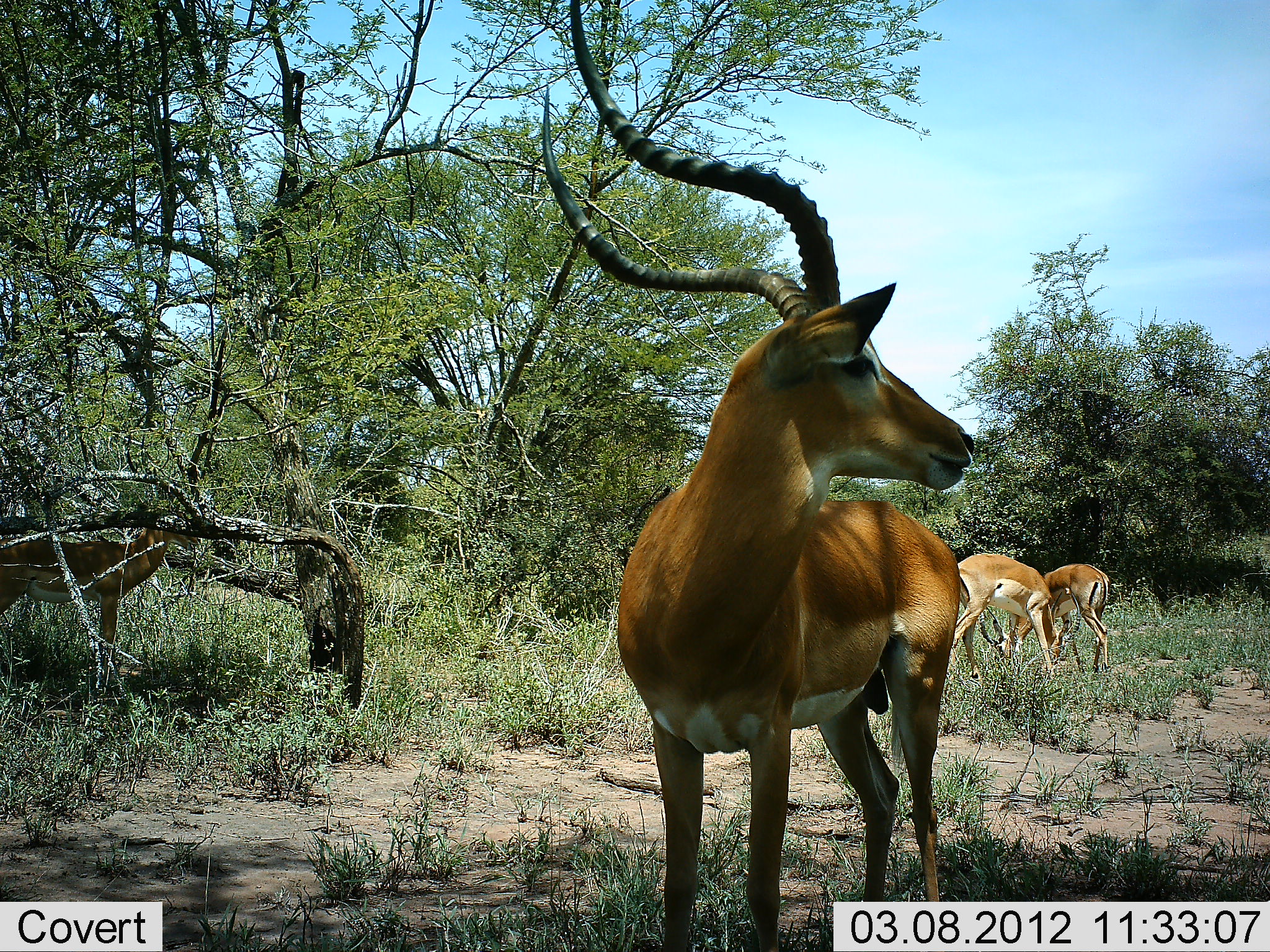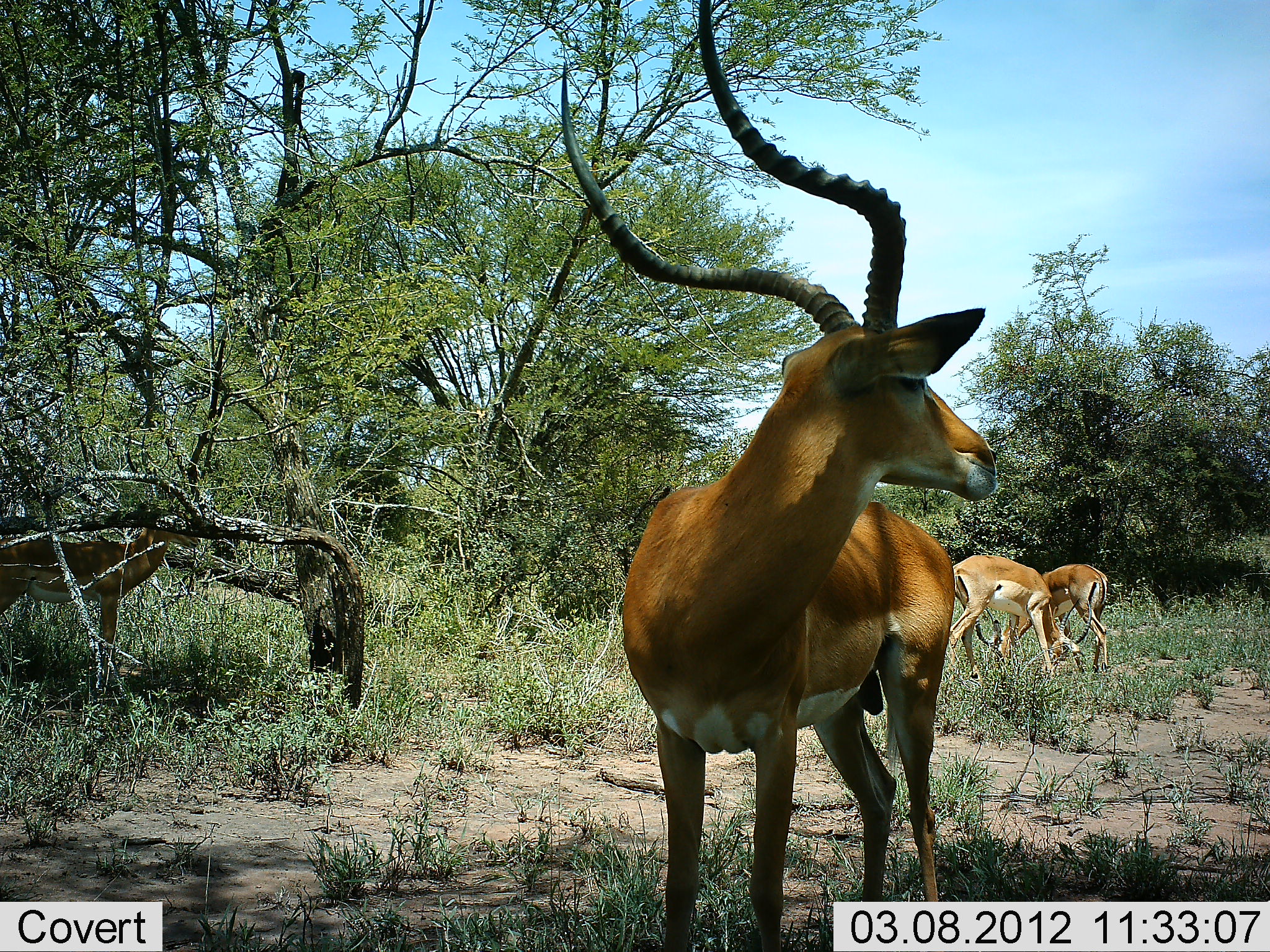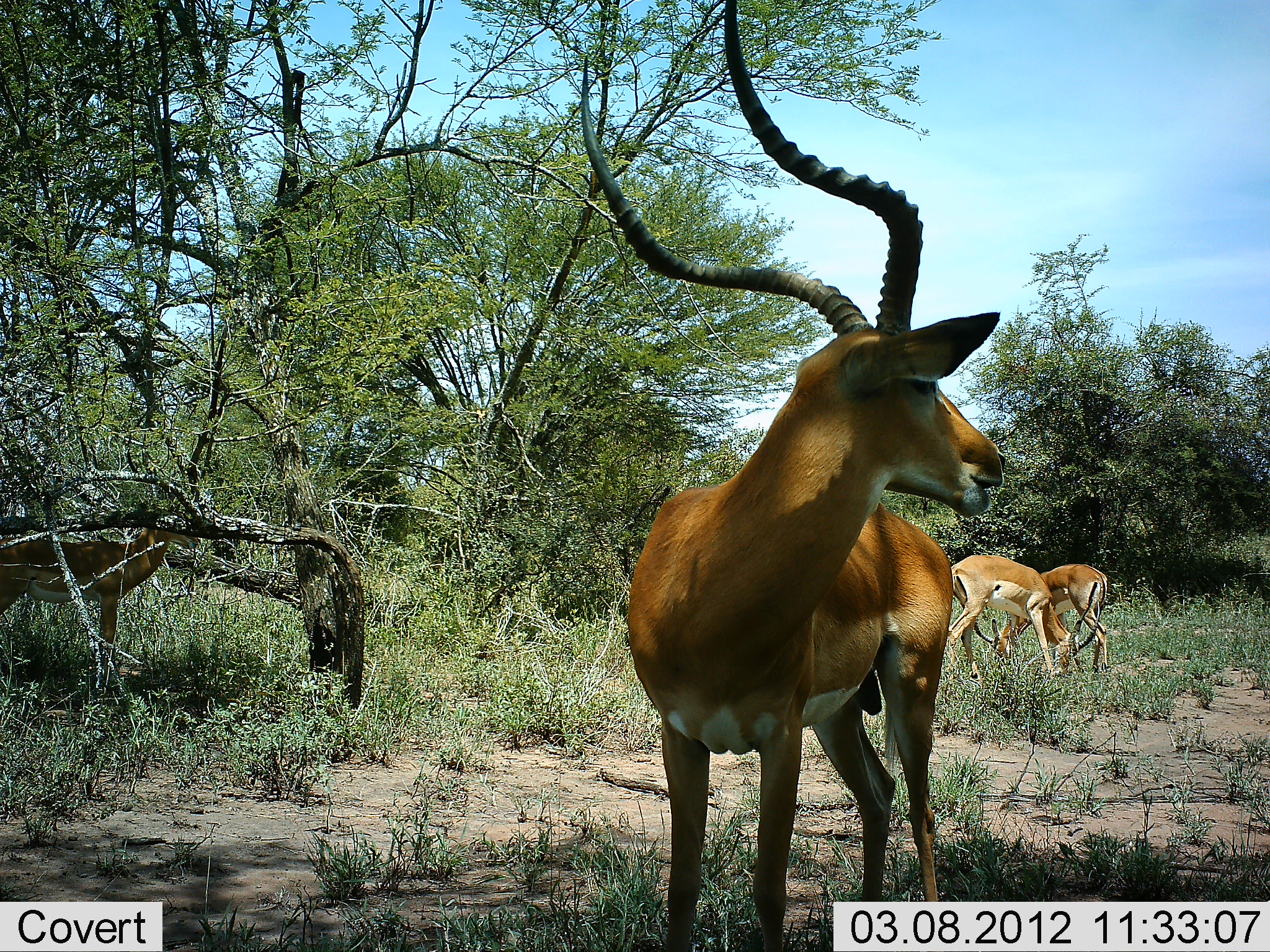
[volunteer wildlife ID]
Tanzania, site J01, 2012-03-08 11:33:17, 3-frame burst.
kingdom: Animalia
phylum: Chordata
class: Mammalia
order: Artiodactyla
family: Bovidae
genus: Aepyceros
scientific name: Aepyceros melampus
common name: impala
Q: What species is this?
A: Impala (Aepyceros melampus).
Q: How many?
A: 3.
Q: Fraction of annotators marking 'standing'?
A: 95%.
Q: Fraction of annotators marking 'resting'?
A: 0%.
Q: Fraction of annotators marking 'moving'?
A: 0%.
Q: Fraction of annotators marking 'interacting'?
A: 0%.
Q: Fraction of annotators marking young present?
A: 0%.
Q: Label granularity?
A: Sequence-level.